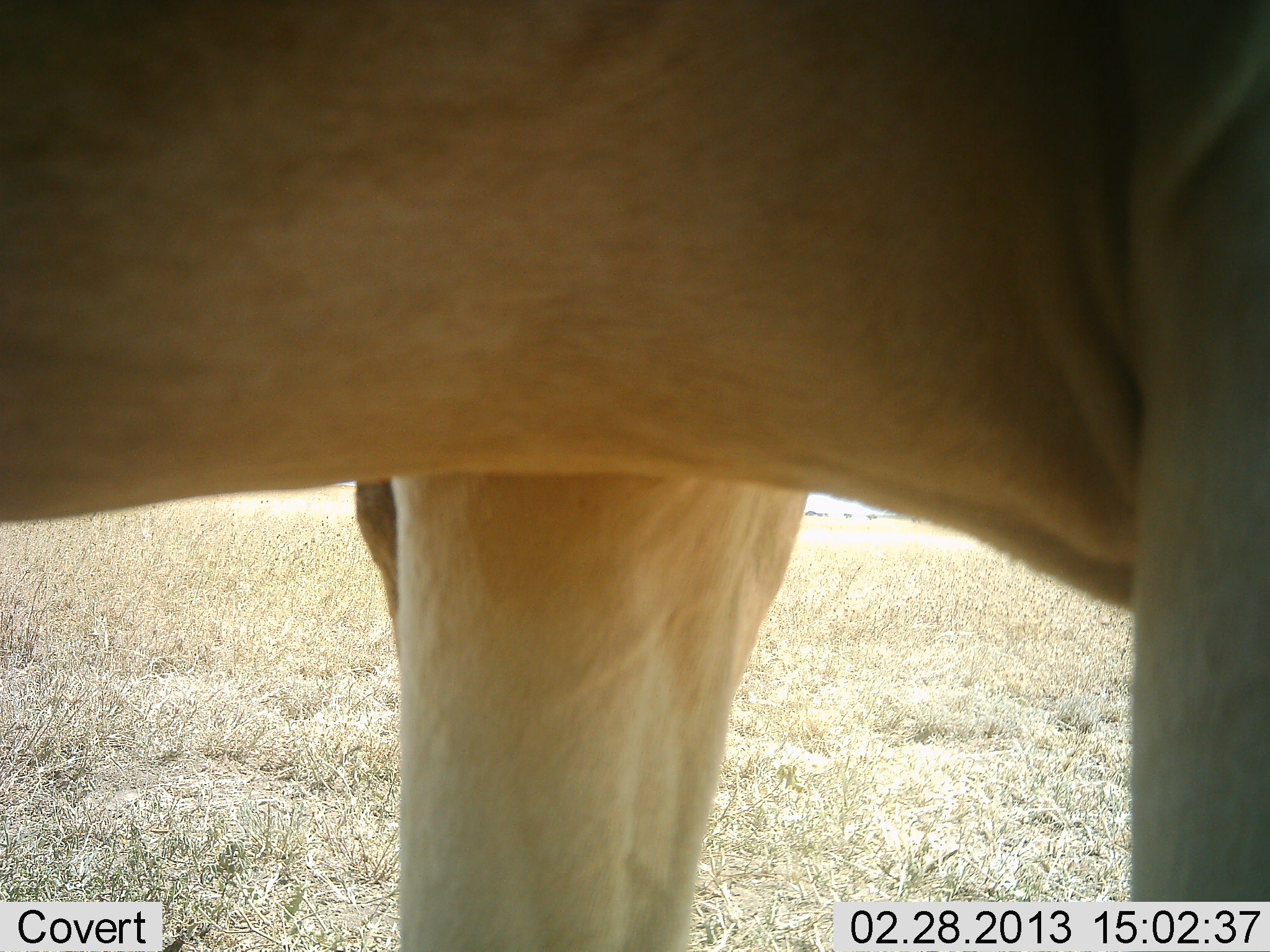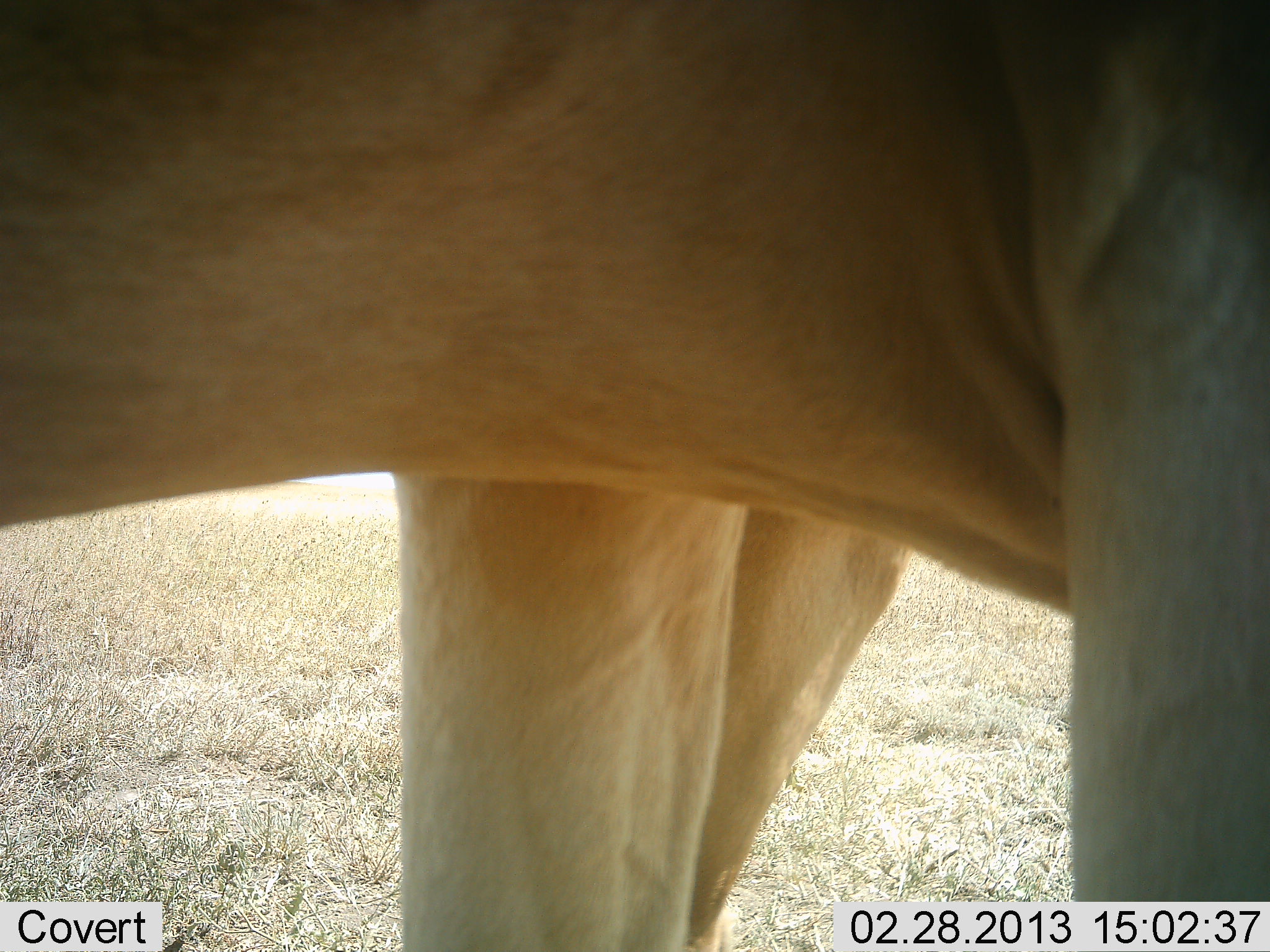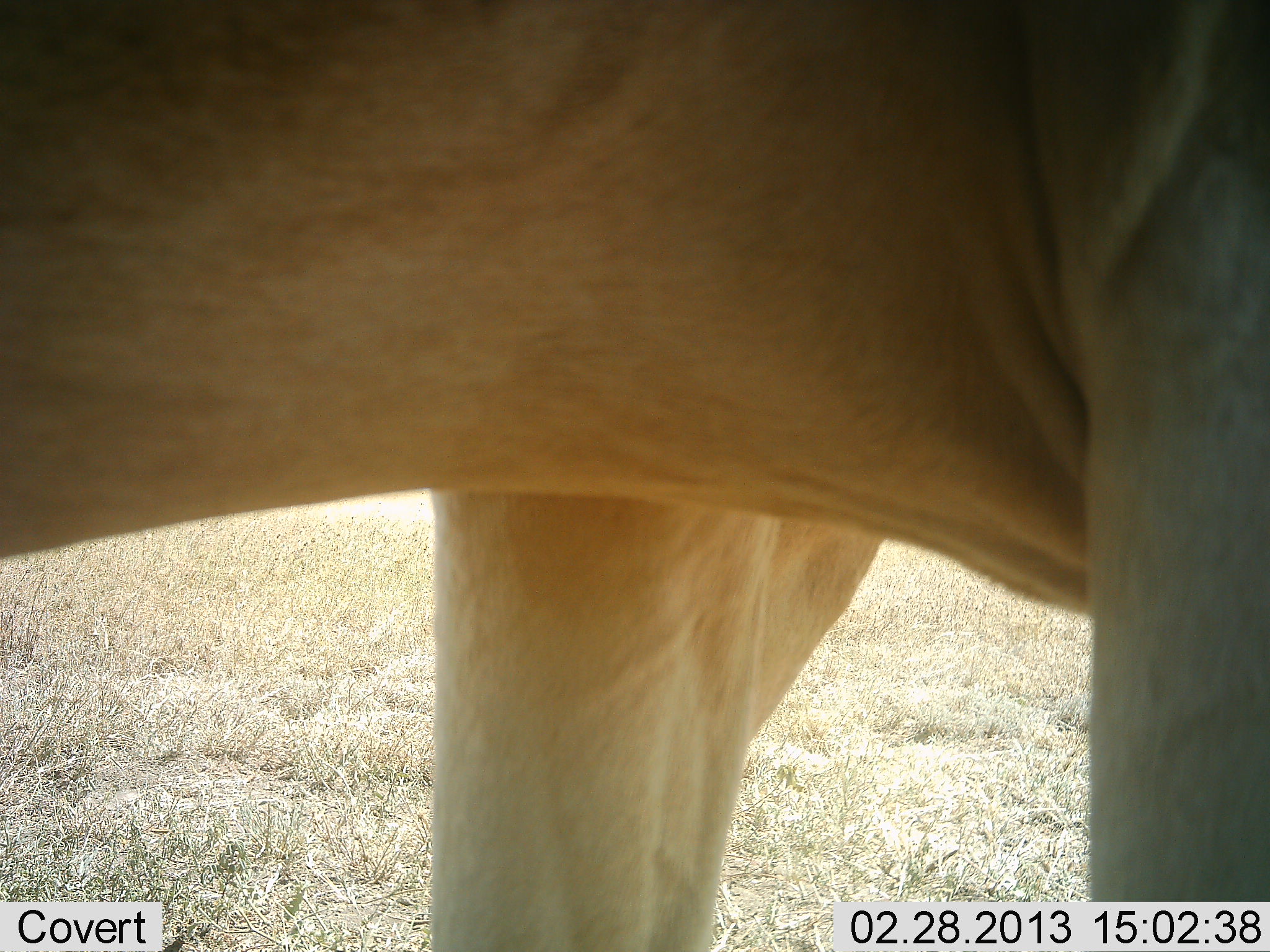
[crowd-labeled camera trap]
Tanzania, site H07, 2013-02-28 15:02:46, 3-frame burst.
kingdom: Animalia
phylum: Chordata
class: Mammalia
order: Artiodactyla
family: Bovidae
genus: Alcelaphus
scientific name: Alcelaphus buselaphus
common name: hartebeest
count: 2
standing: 83%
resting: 8%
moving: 0%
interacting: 8%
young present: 0%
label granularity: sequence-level